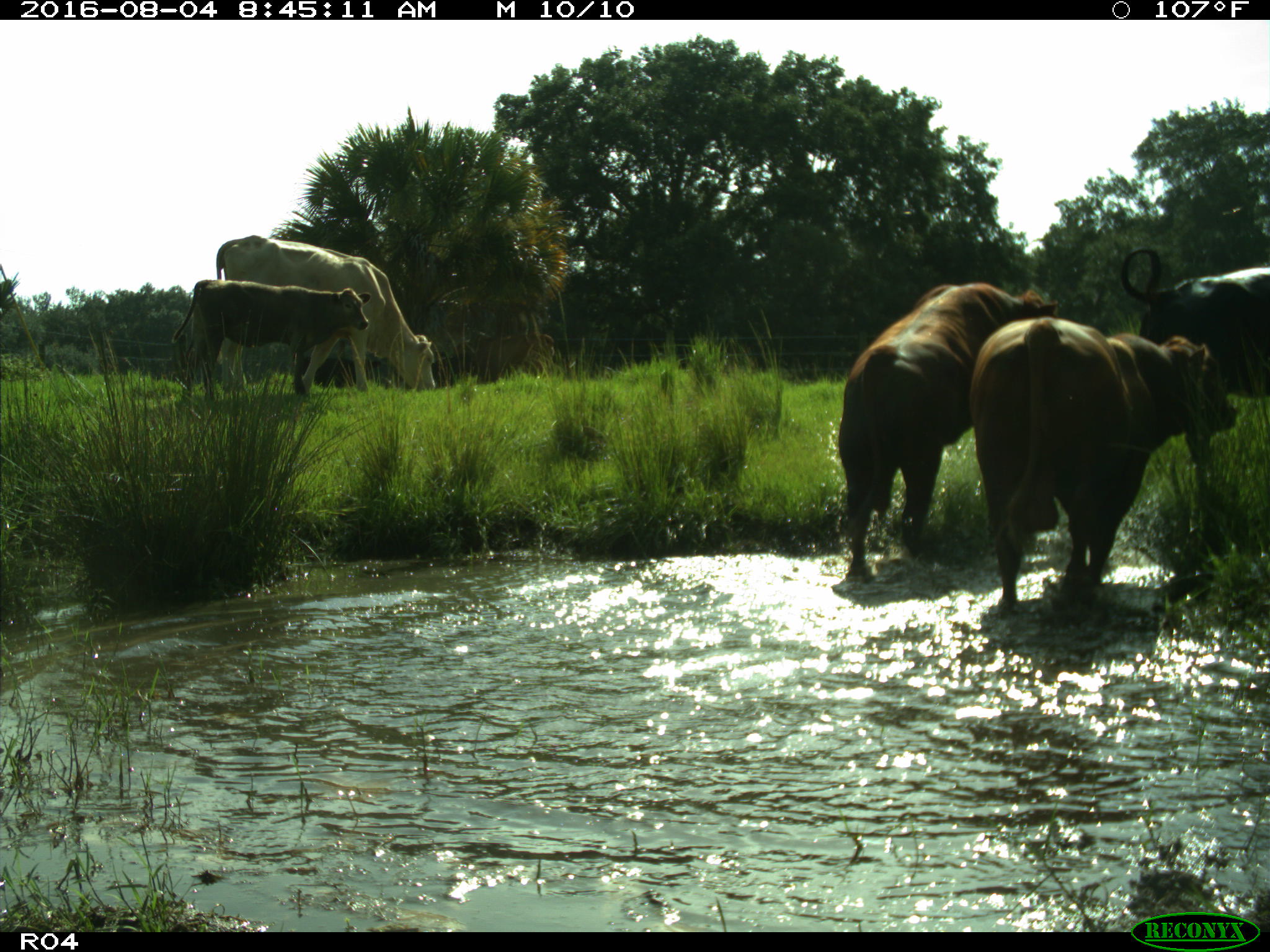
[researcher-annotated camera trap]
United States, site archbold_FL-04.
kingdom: Animalia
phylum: Chordata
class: Mammalia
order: Artiodactyla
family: Bovidae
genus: Bos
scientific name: Bos taurus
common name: domestic cow